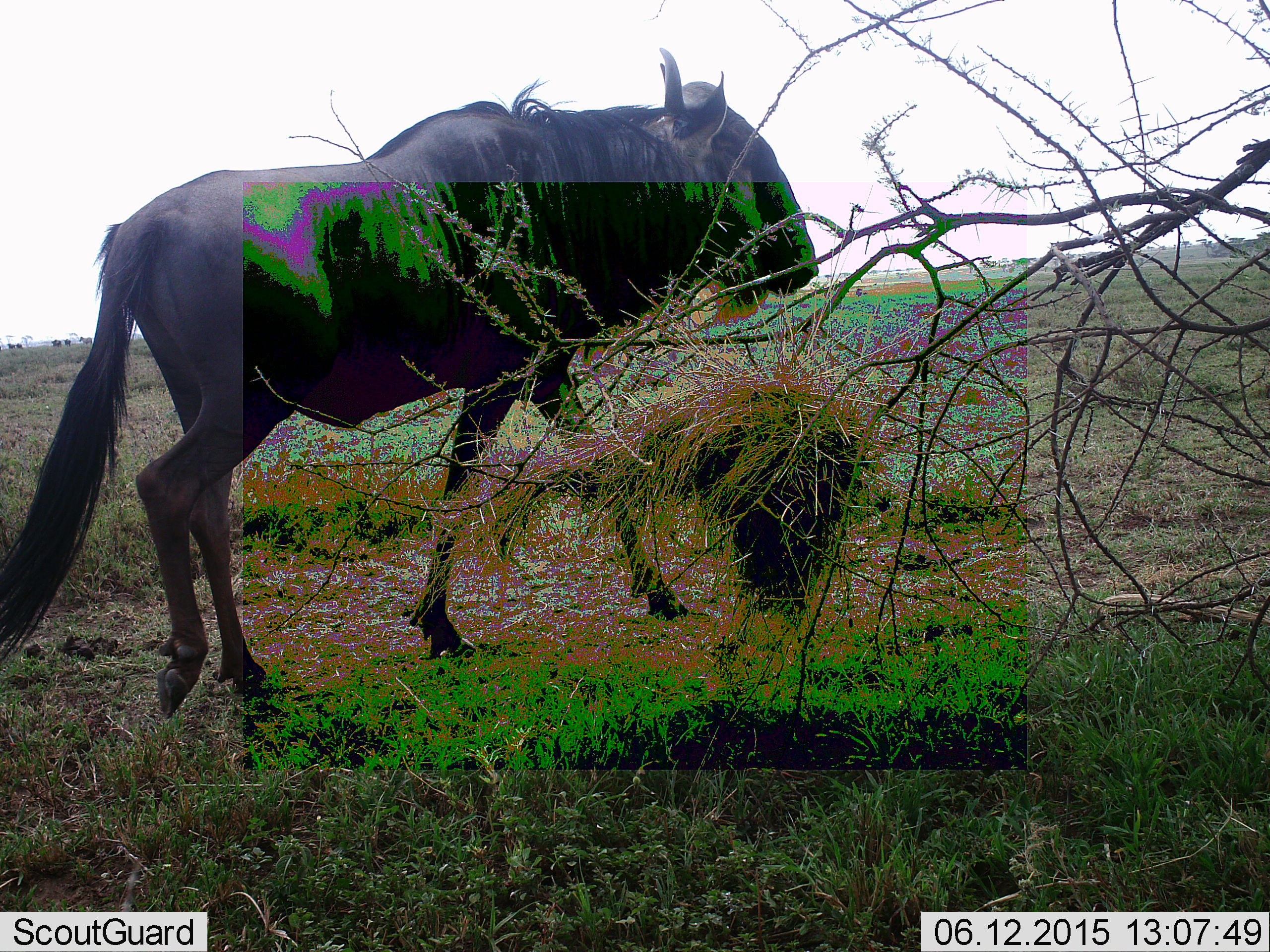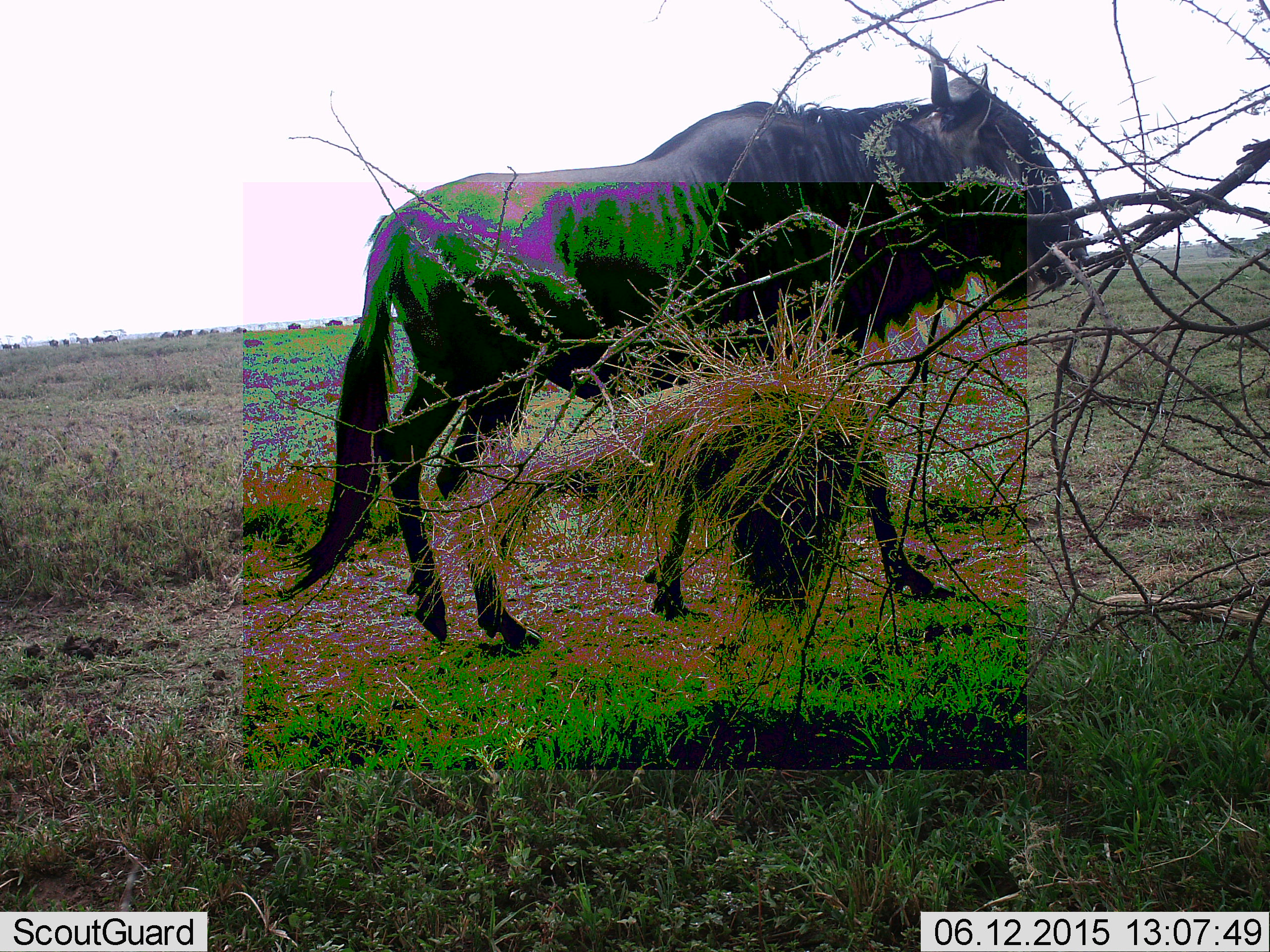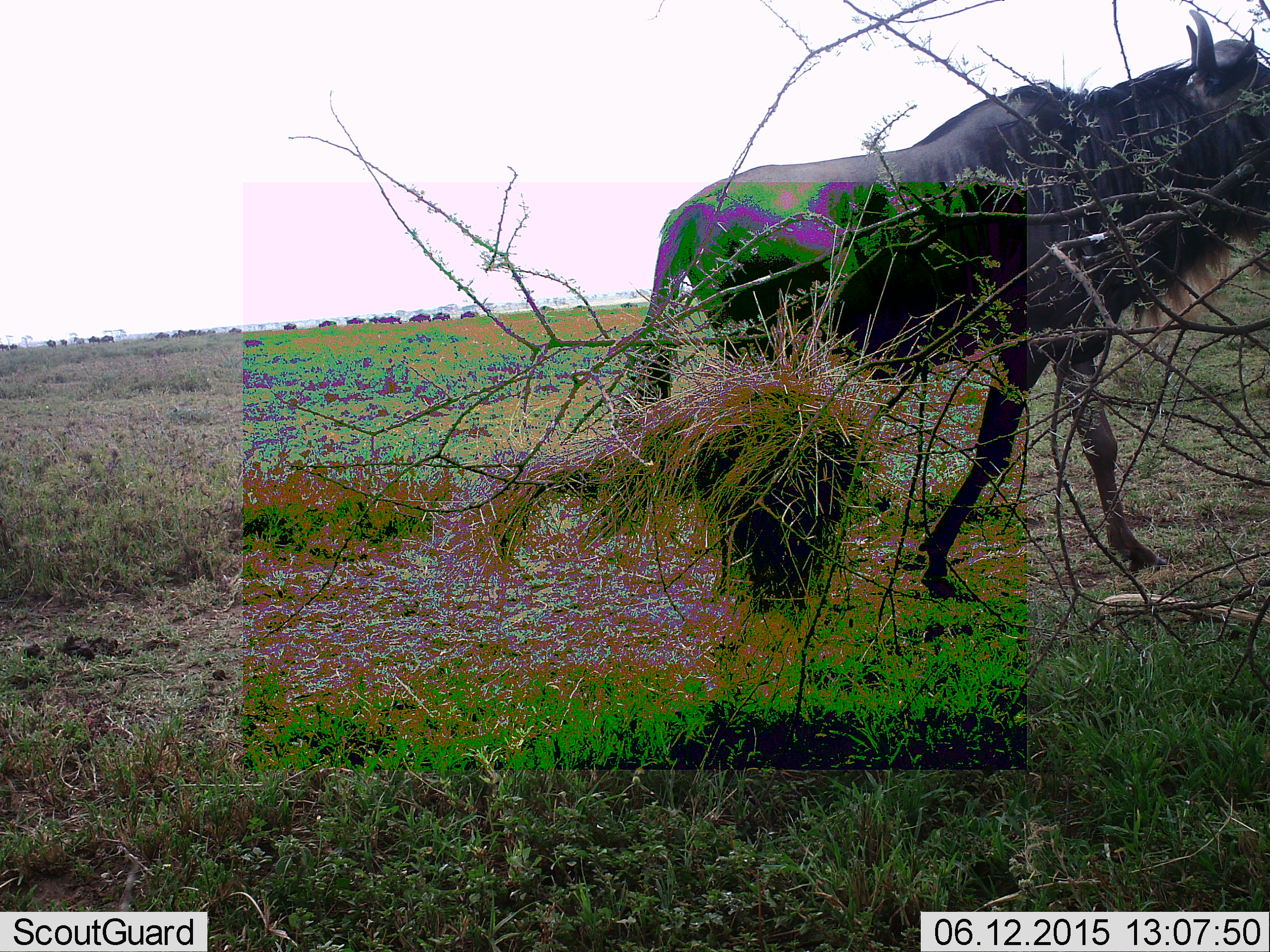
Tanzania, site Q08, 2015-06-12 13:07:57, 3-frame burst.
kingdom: Animalia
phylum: Chordata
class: Mammalia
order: Artiodactyla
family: Bovidae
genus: Connochaetes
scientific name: Connochaetes taurinus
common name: blue wildebeest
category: wildebeest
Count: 1.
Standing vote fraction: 0%.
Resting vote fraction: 0%.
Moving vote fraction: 100%.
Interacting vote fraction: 0%.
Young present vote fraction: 0%.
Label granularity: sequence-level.